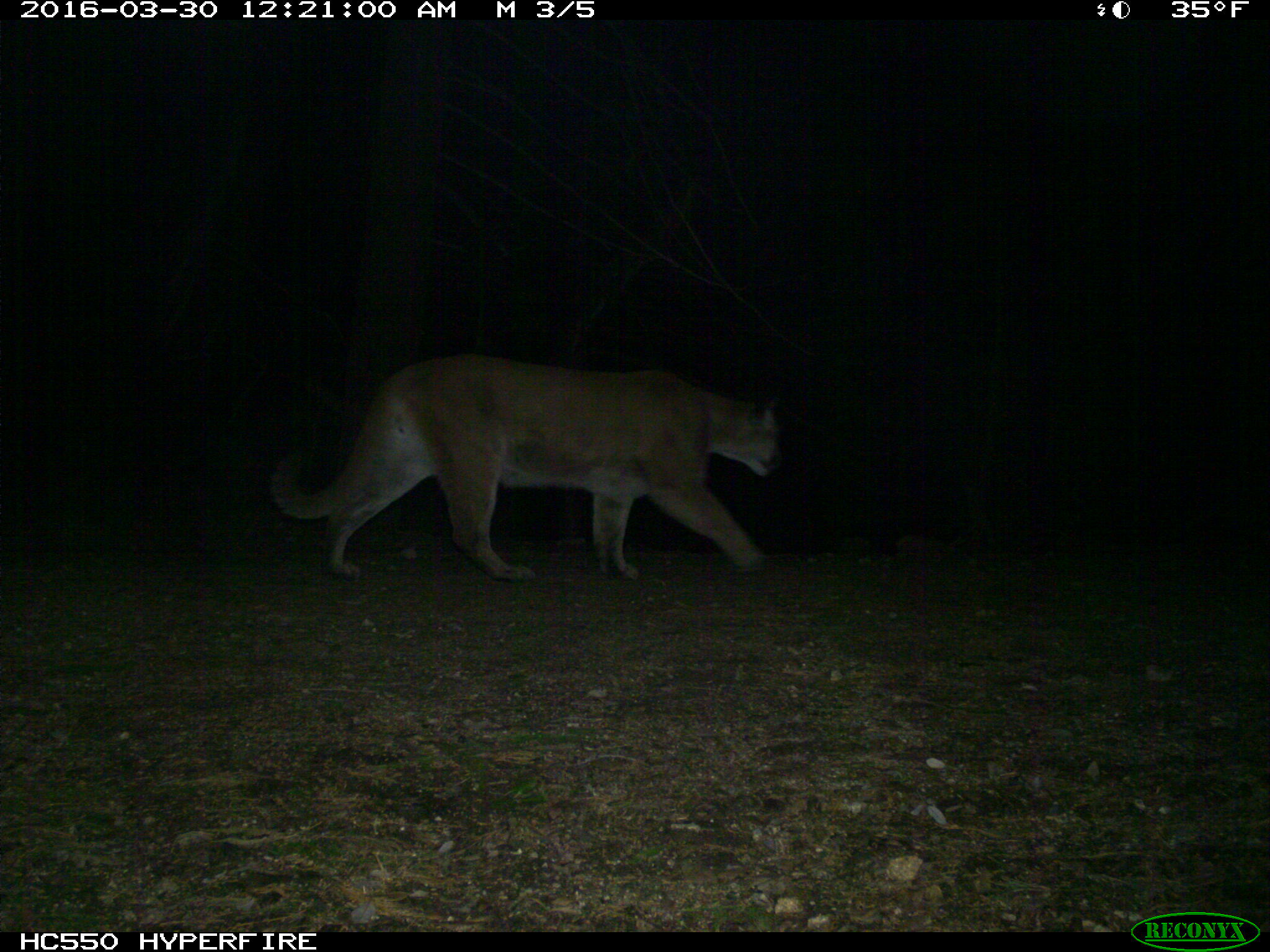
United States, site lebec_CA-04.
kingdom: Animalia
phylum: Chordata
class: Mammalia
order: Carnivora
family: Felidae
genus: Puma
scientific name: Puma concolor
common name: mountain lion